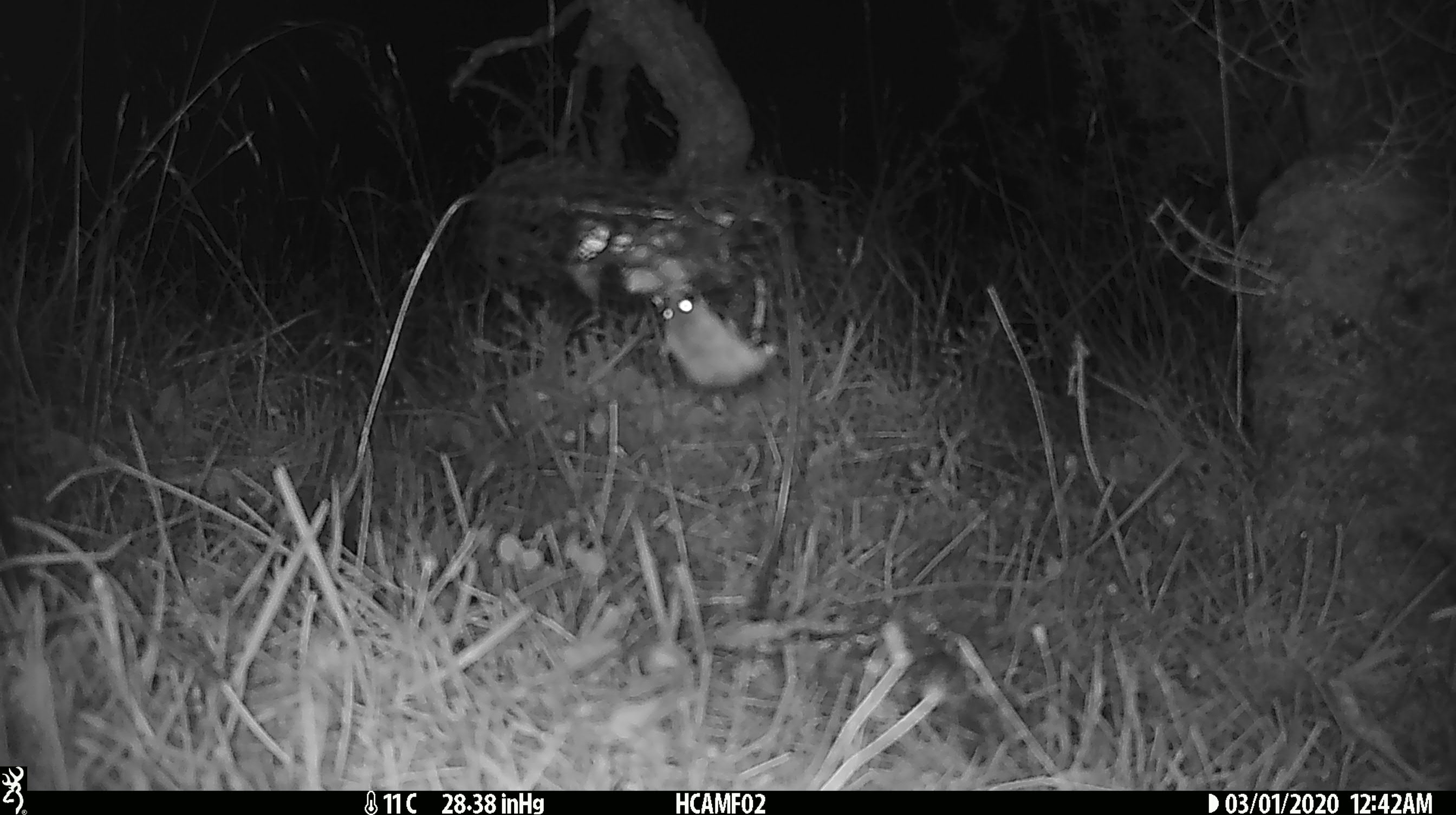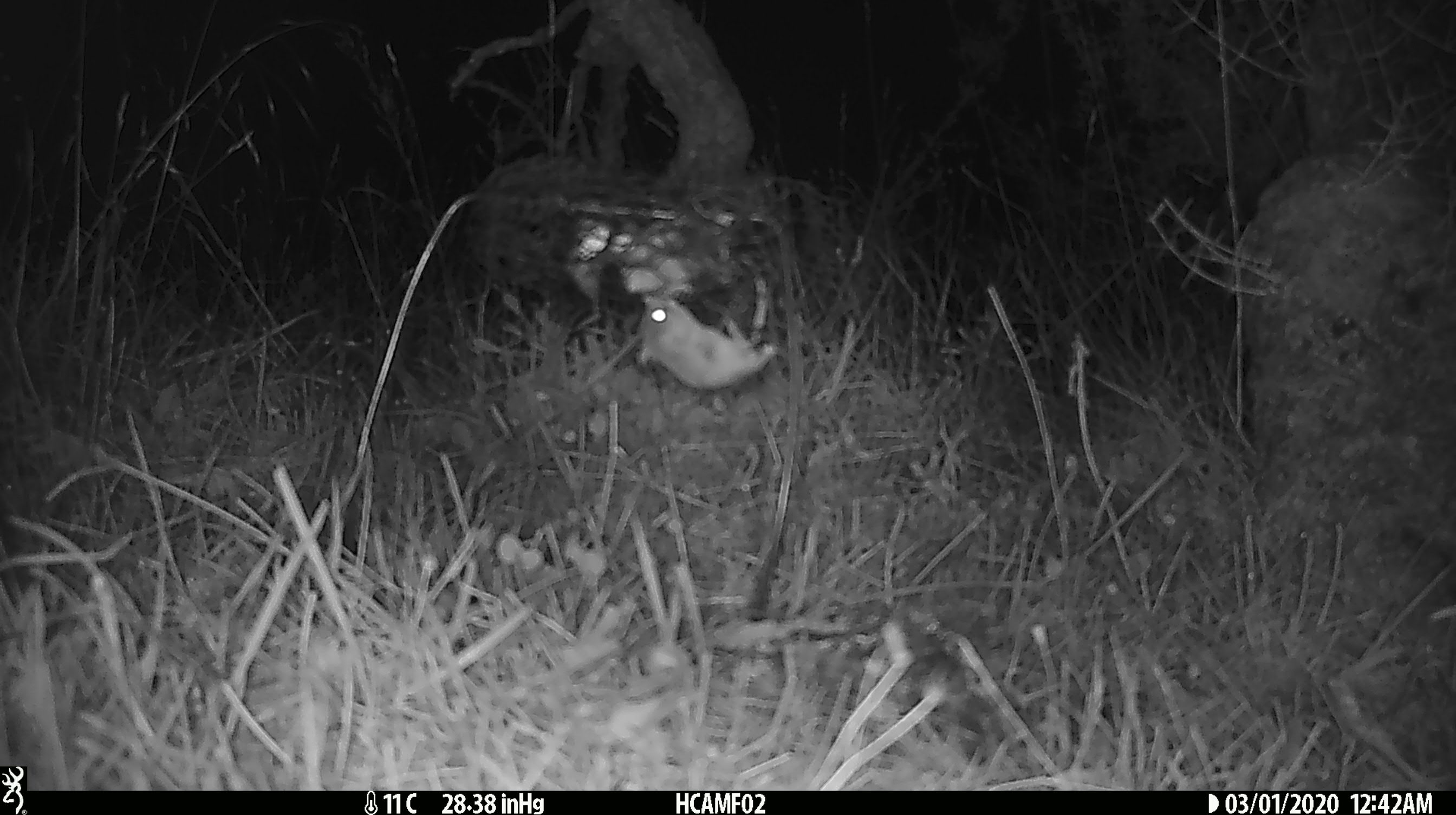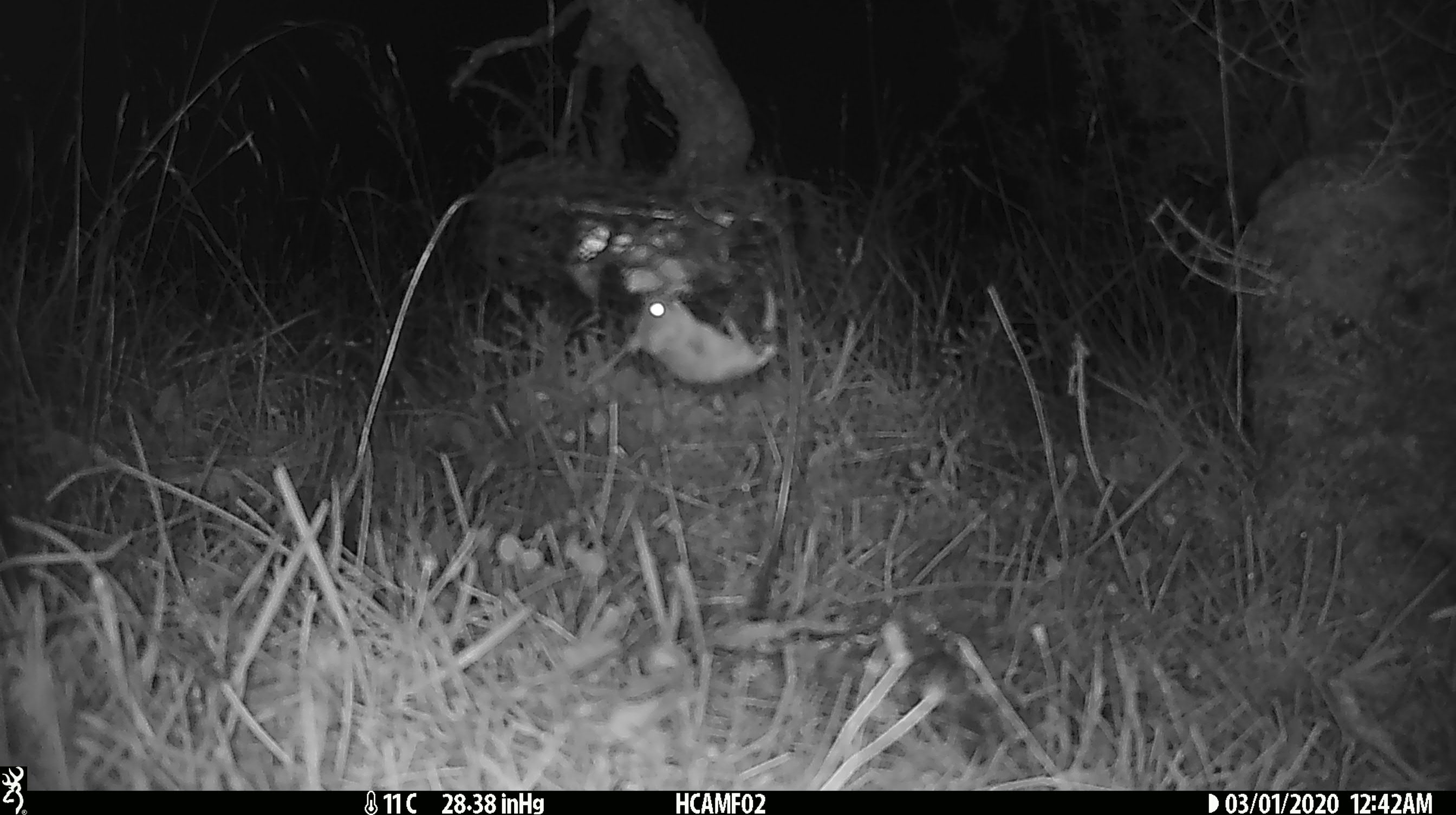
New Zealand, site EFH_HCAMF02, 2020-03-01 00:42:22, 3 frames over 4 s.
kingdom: Animalia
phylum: Chordata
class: Mammalia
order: Rodentia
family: Muridae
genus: Mus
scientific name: Mus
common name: mouse